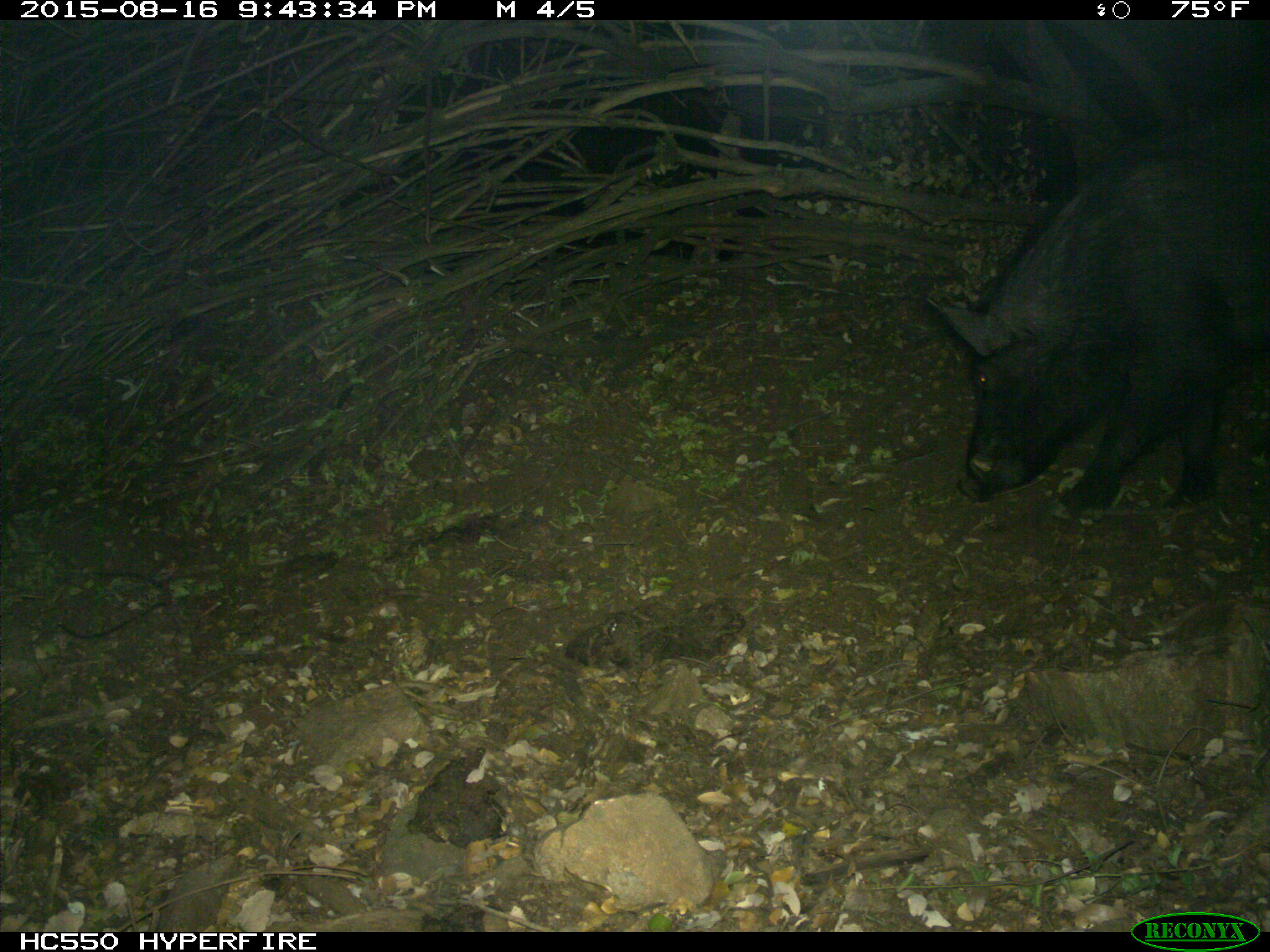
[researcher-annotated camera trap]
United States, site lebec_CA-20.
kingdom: Animalia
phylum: Chordata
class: Mammalia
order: Artiodactyla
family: Suidae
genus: Sus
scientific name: Sus scrofa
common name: wild boar